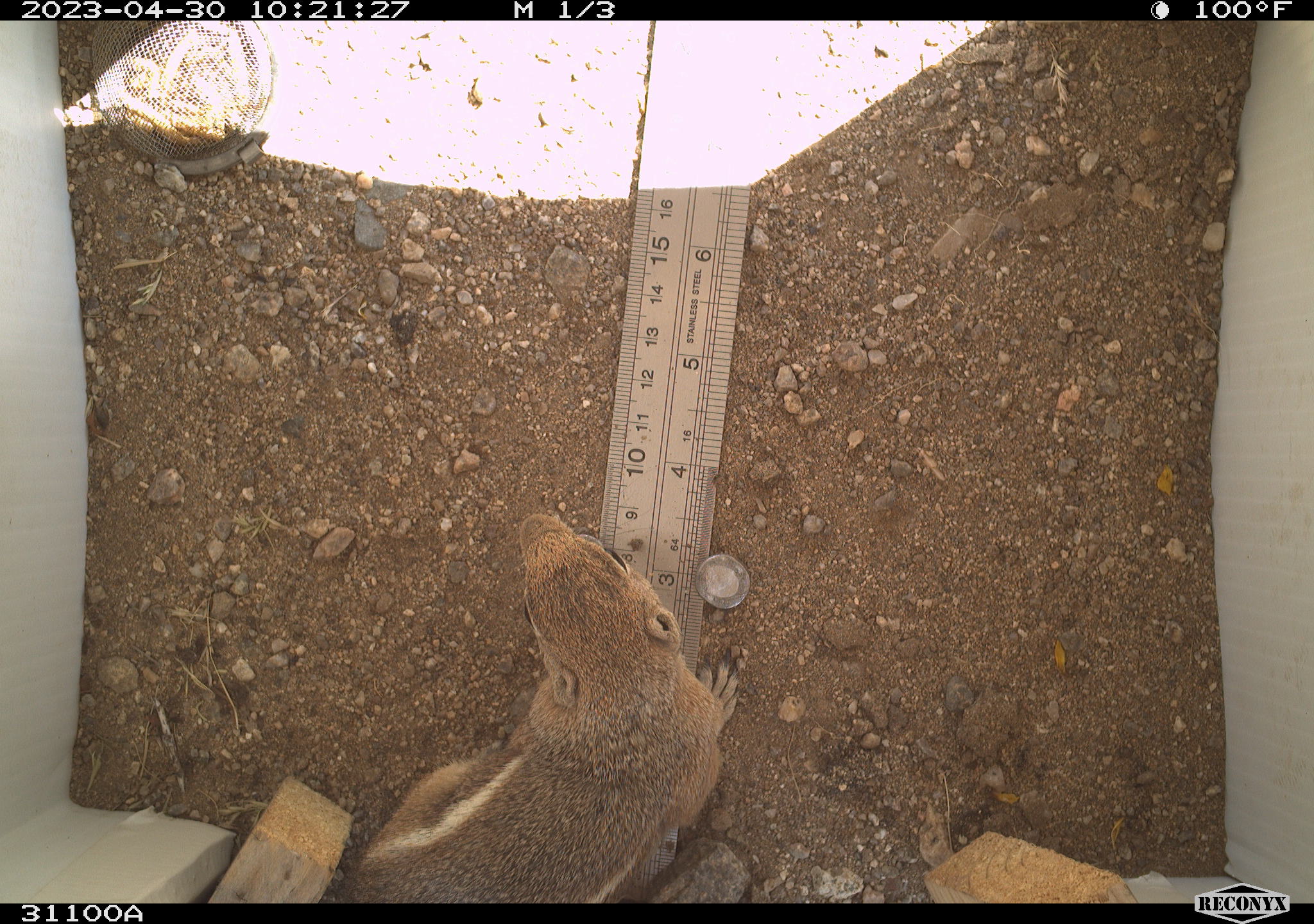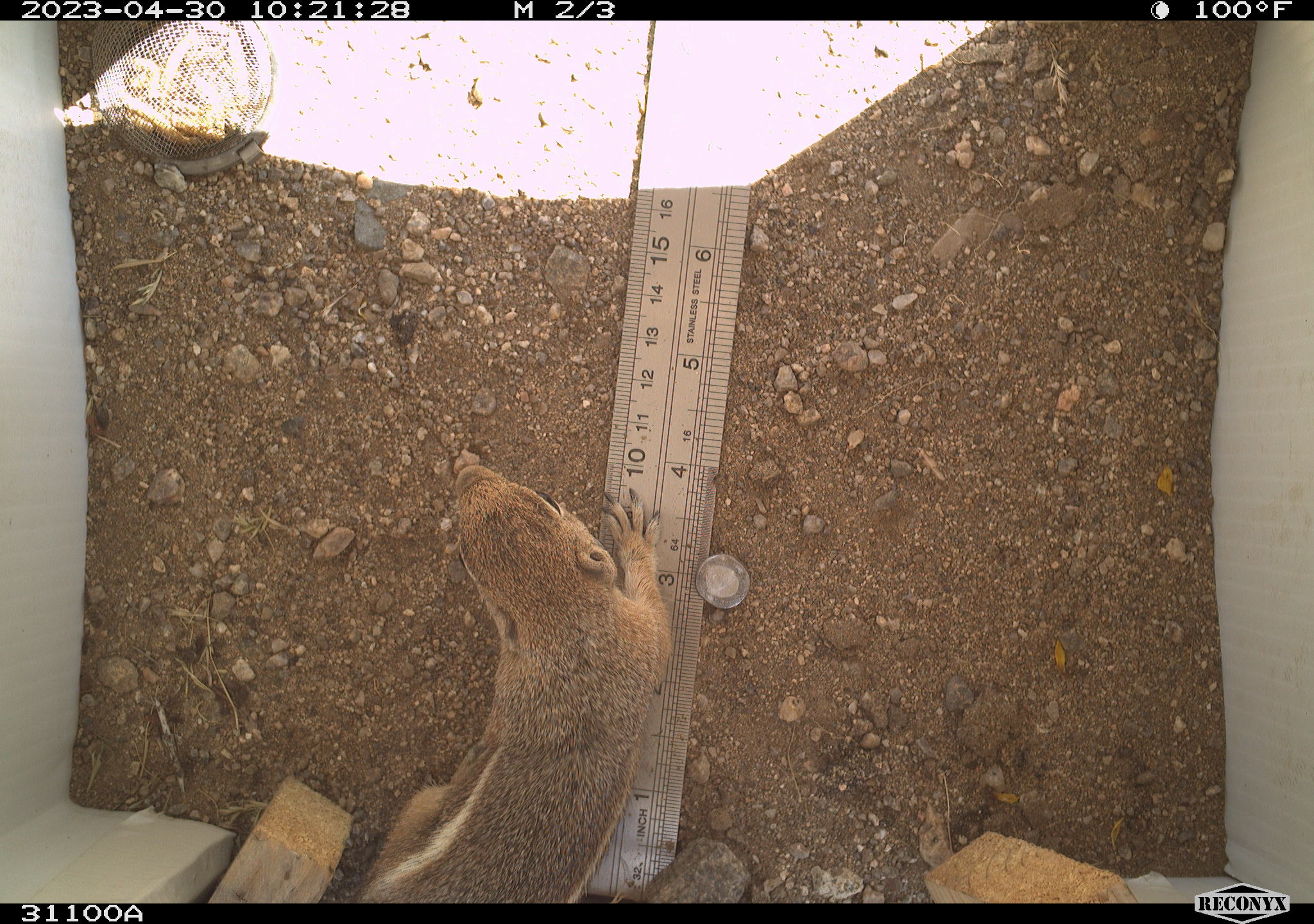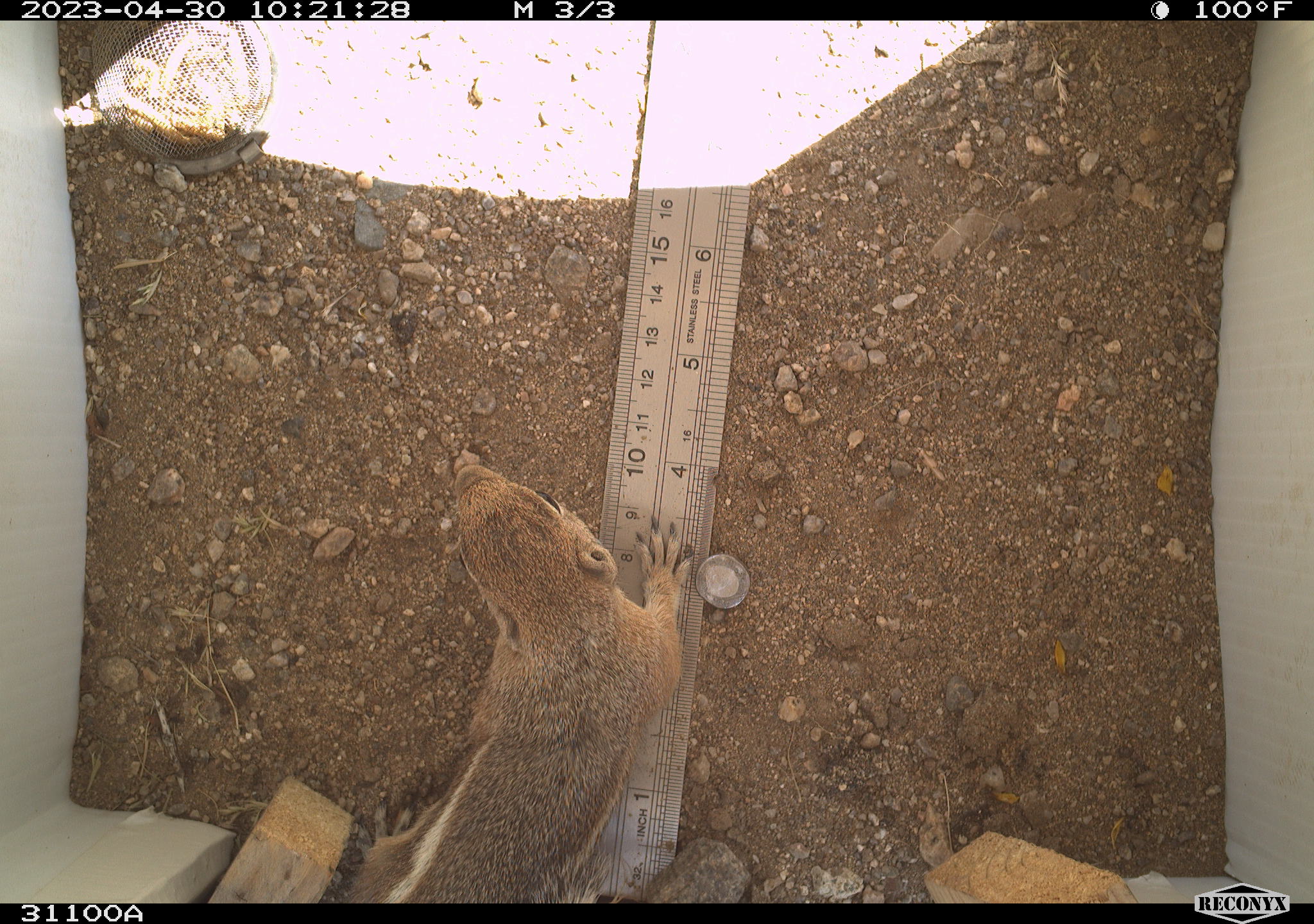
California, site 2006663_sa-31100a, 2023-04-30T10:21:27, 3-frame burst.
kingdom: Animalia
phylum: Chordata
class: Mammalia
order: Rodentia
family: Sciuridae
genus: Ammospermophilus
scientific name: Ammospermophilus leucurus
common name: white-tailed antelope squirrel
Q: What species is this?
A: White-tailed antelope squirrel (Ammospermophilus leucurus).